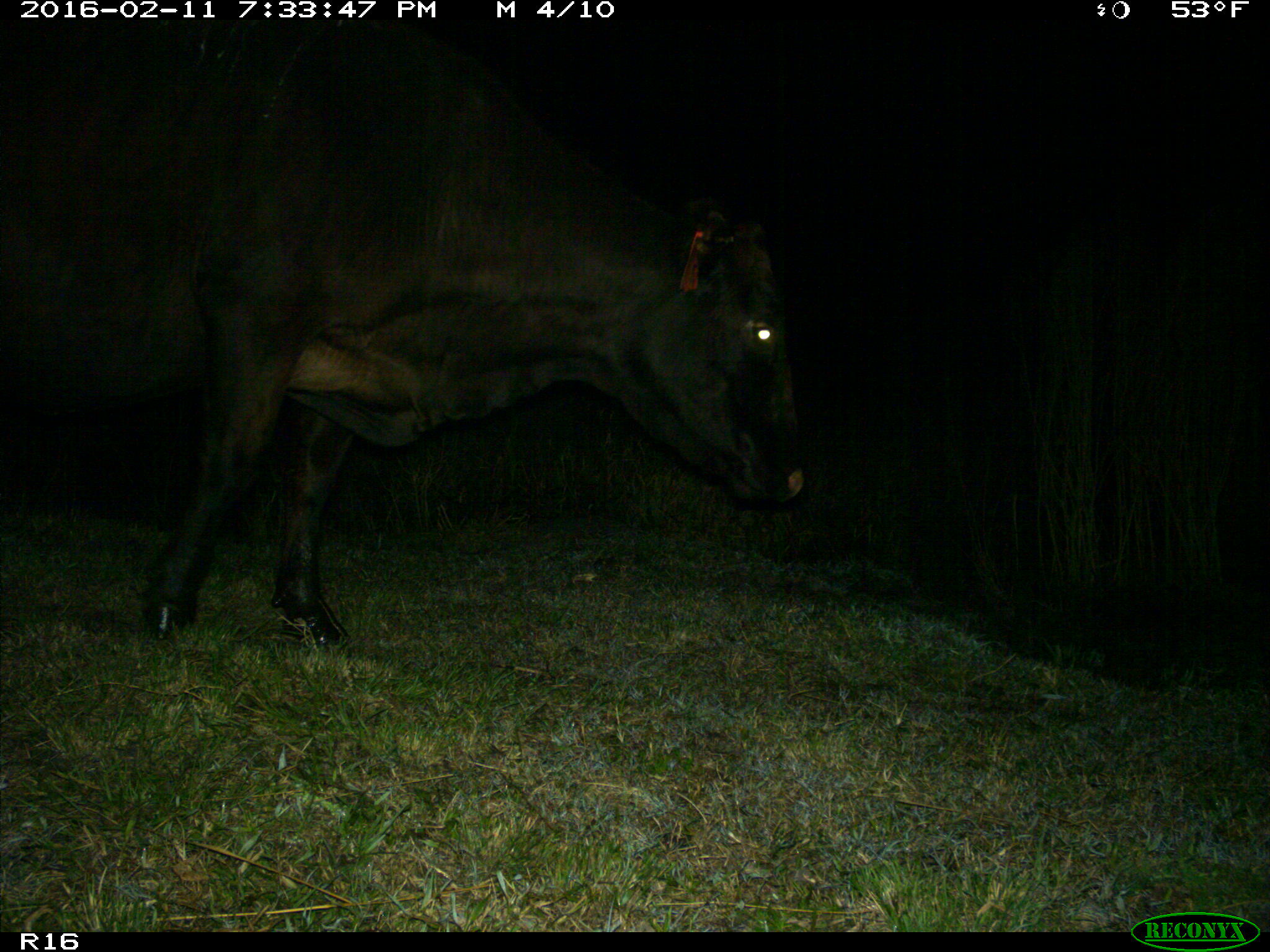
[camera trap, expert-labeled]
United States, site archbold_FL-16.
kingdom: Animalia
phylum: Chordata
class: Mammalia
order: Artiodactyla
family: Bovidae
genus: Bos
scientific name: Bos taurus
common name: domestic cow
Bos taurus (domestic cow).